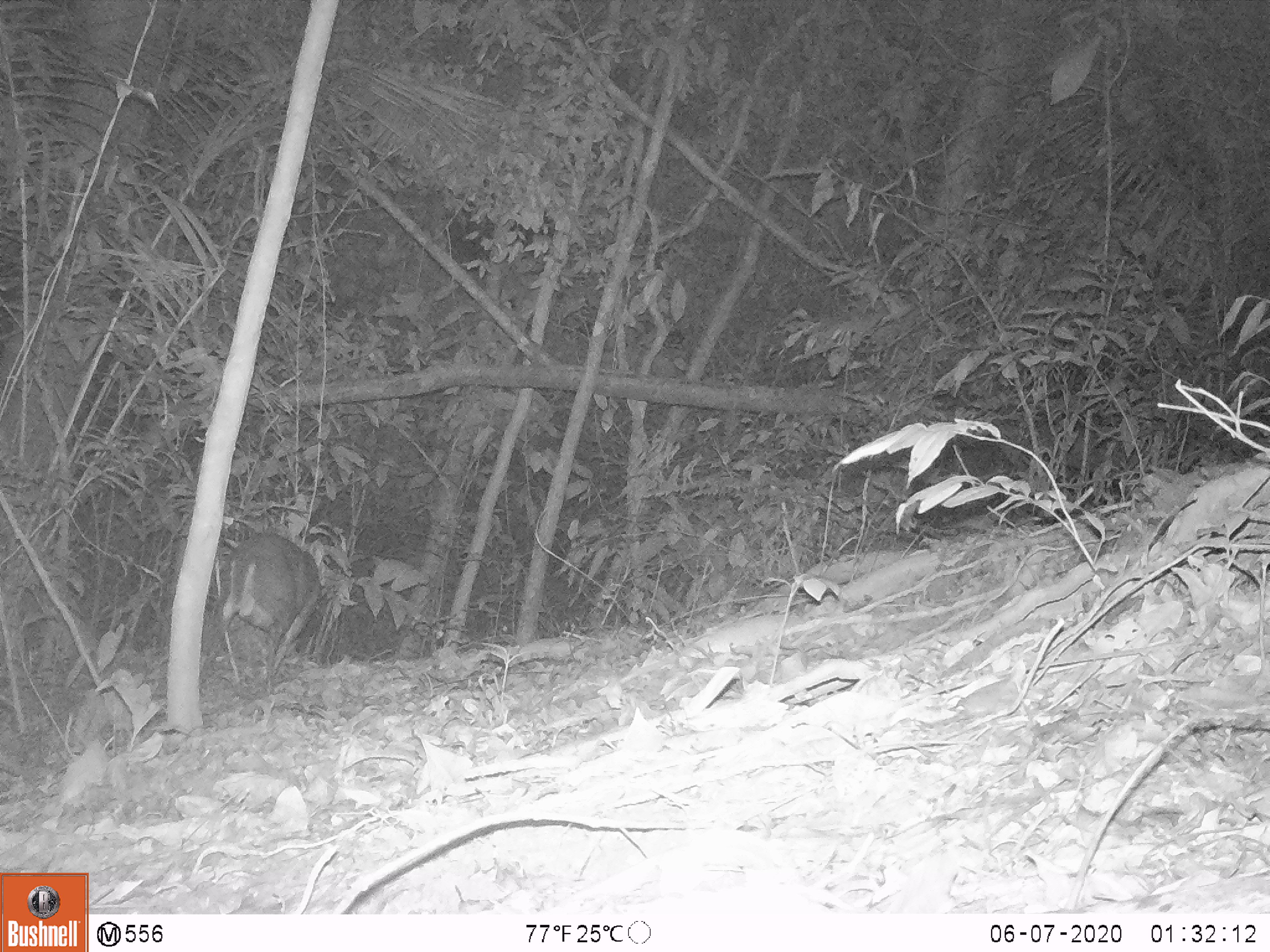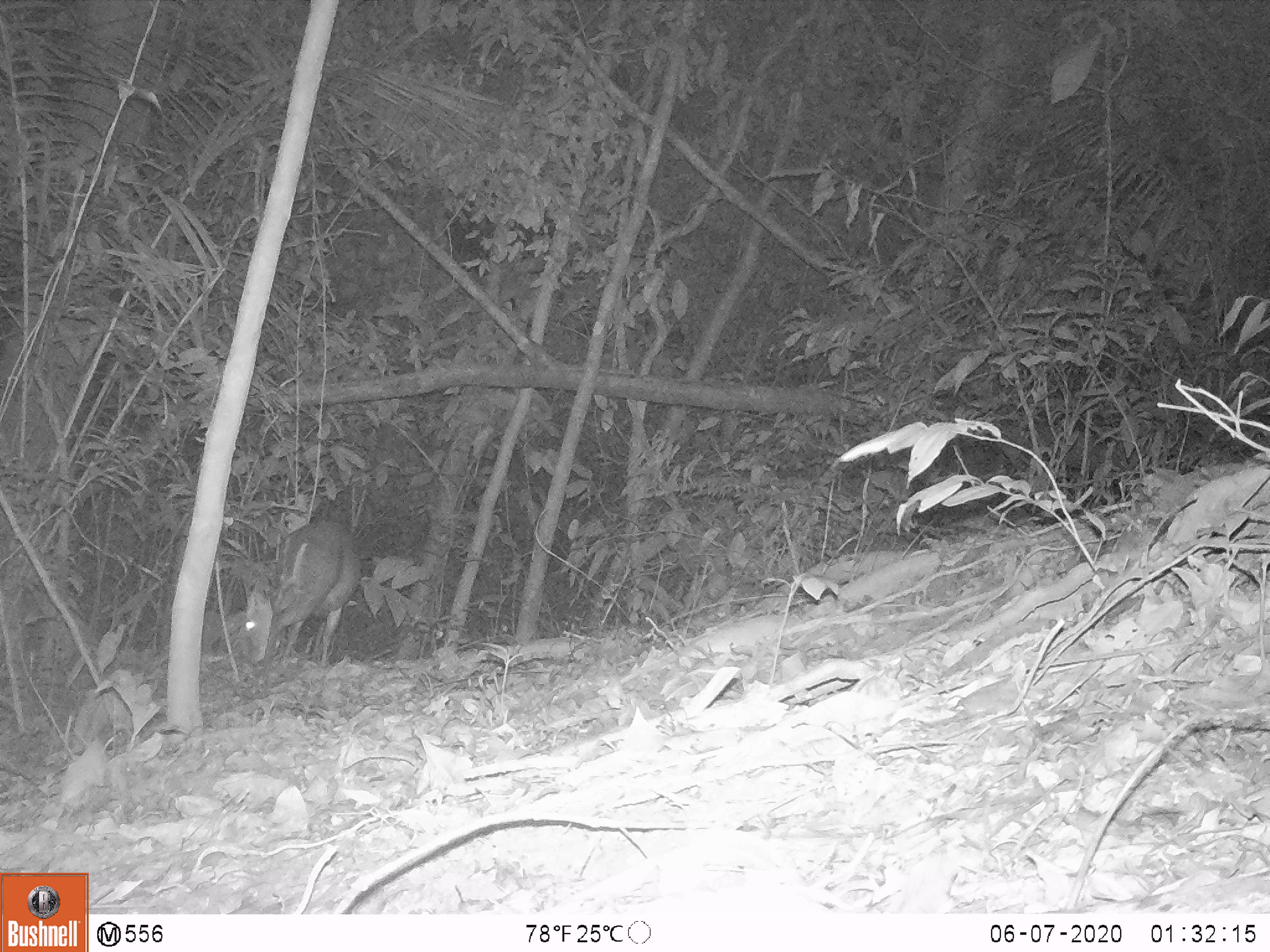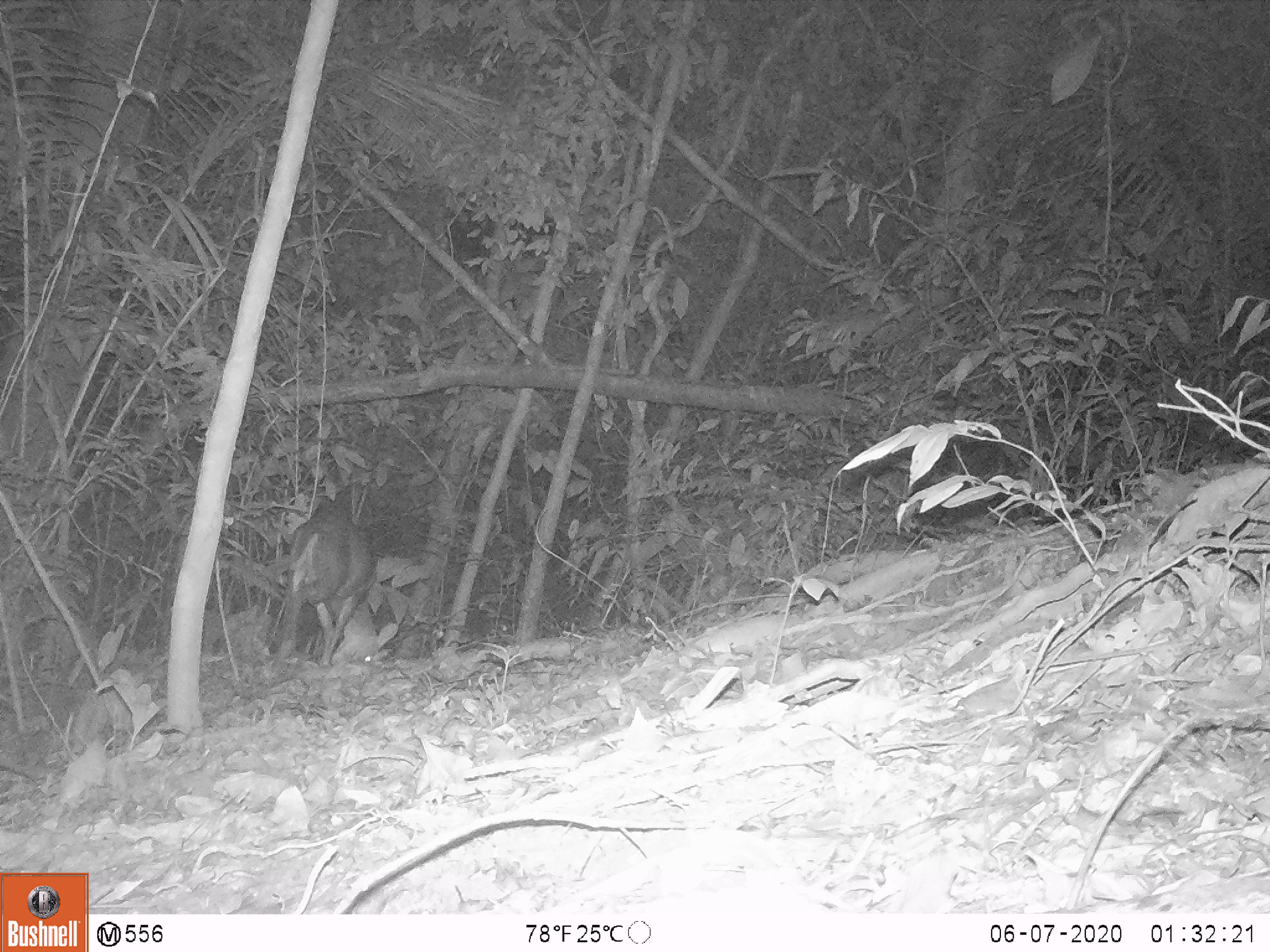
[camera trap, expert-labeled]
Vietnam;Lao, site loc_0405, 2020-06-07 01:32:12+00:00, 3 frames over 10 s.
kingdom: Animalia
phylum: Chordata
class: Mammalia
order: Artiodactyla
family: Cervidae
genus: Muntiacus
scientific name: Muntiacus rooseveltorum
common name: roosevelt's muntjac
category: roosevelts muntjac group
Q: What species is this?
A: Roosevelts muntjac group (roosevelt's muntjac) (Muntiacus rooseveltorum).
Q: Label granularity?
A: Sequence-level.